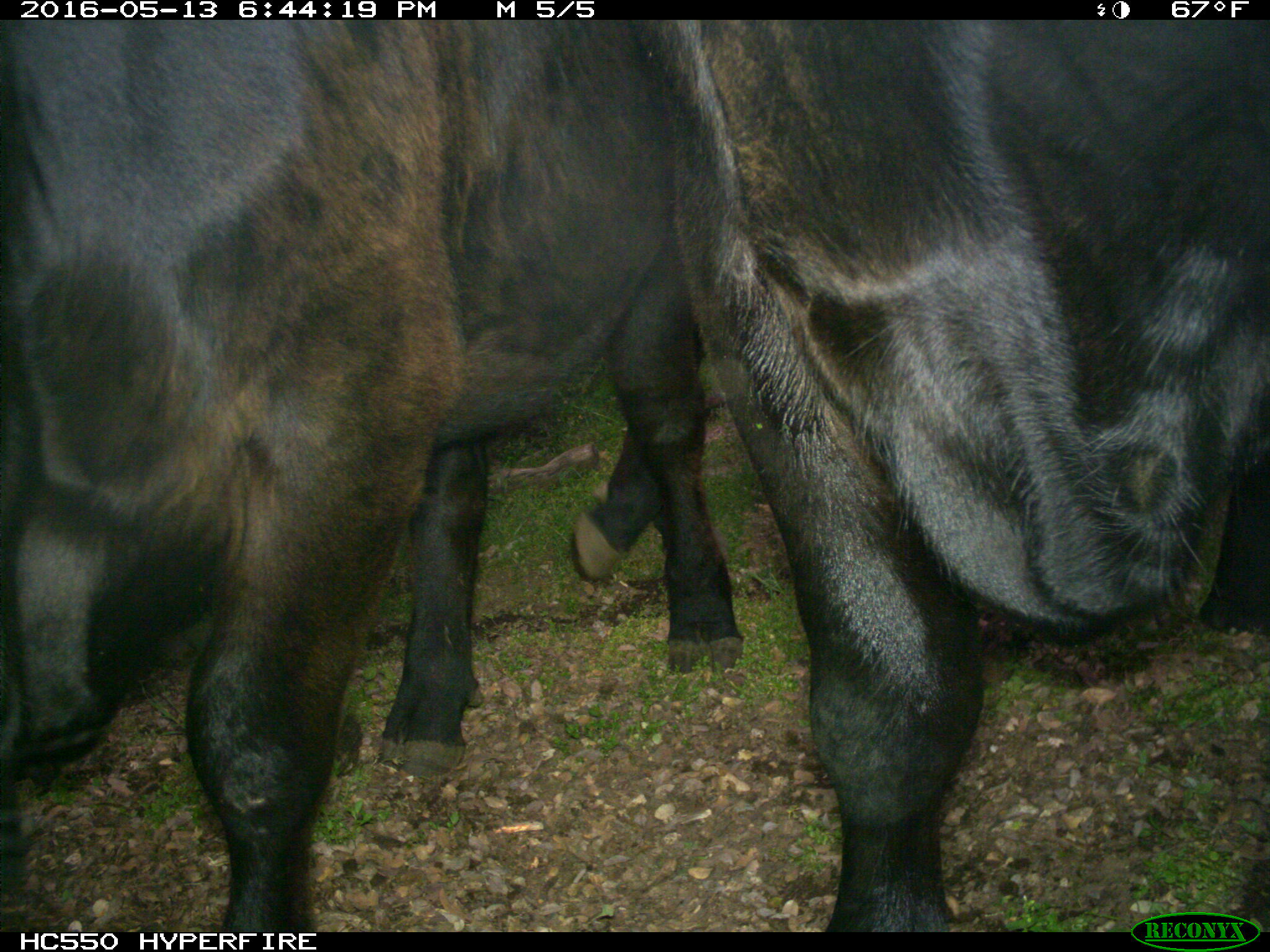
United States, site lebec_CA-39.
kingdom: Animalia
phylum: Chordata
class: Mammalia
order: Artiodactyla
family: Bovidae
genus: Bos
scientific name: Bos taurus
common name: domestic cow